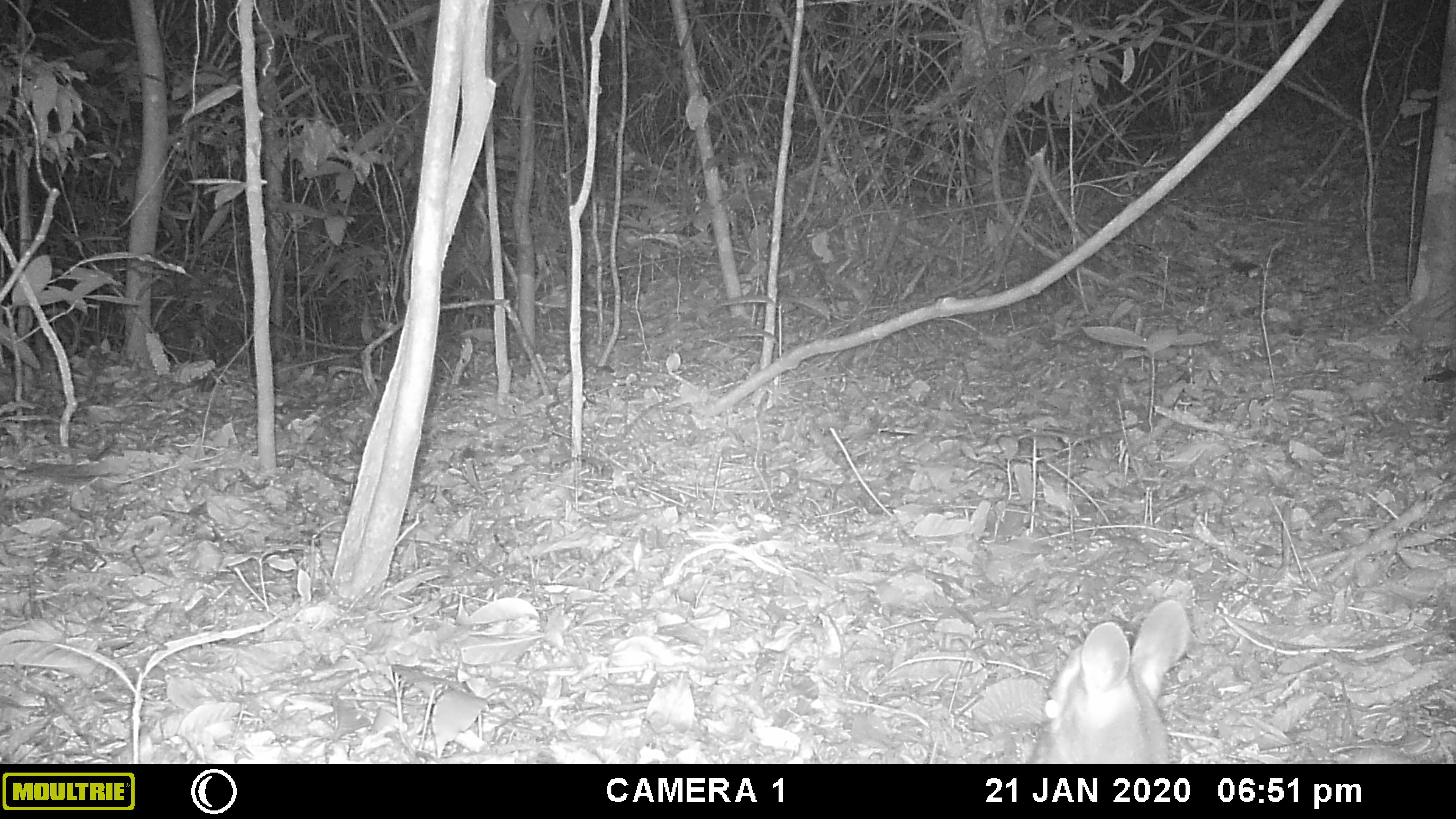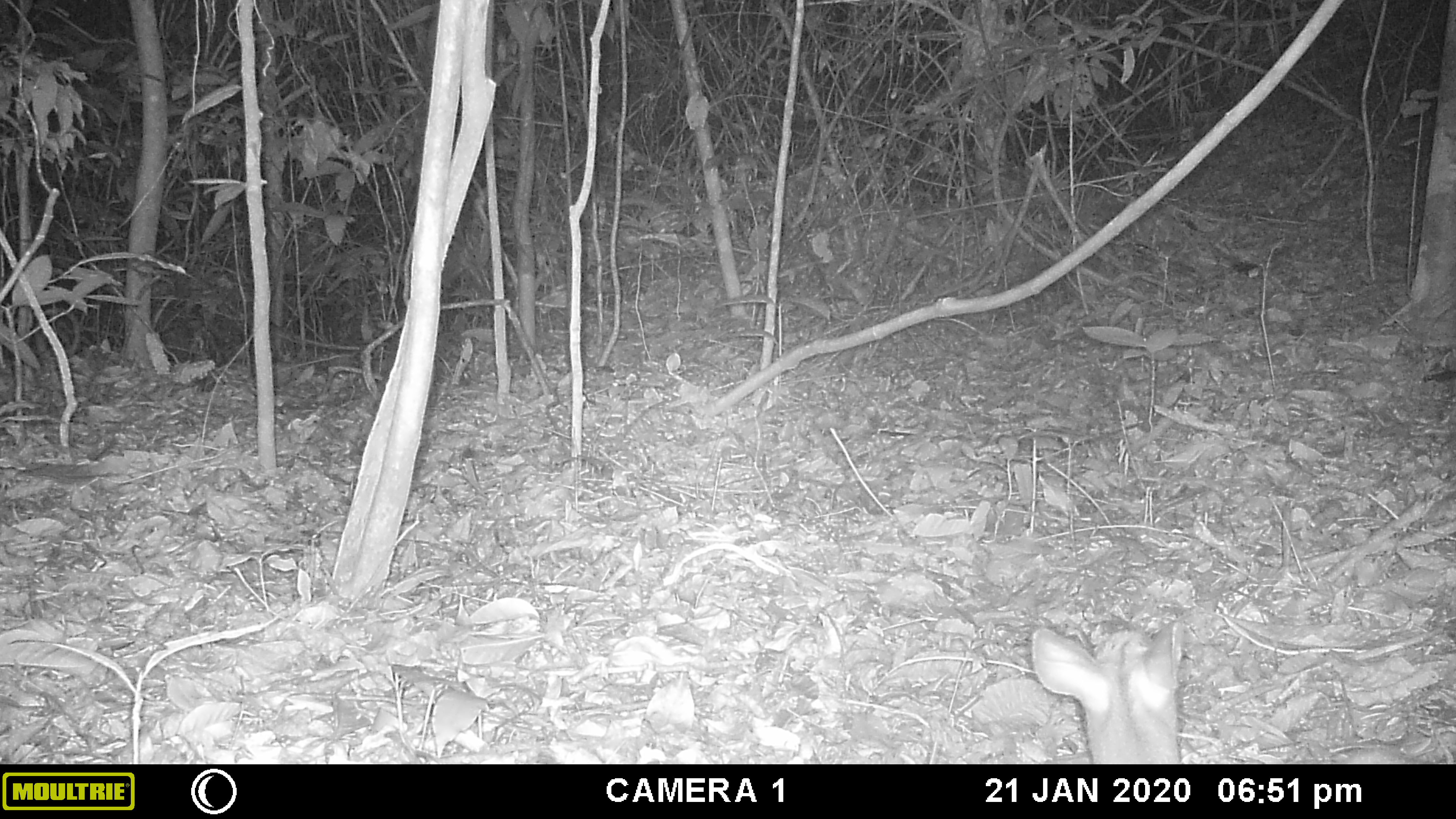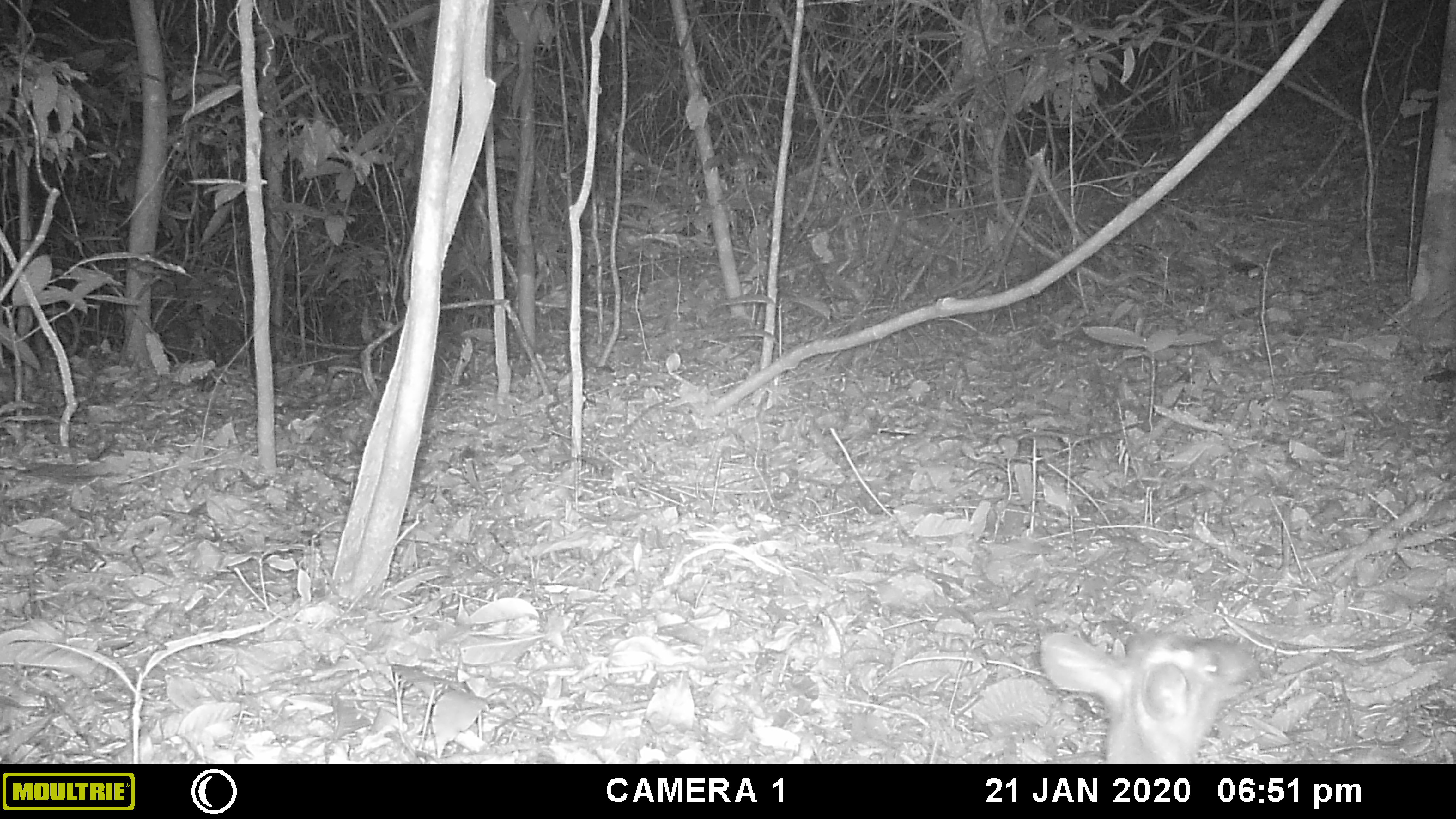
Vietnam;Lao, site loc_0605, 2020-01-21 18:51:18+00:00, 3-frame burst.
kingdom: Animalia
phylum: Chordata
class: Mammalia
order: Artiodactyla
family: Cervidae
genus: Muntiacus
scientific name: Muntiacus rooseveltorum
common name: roosevelt's muntjac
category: roosevelts muntjac group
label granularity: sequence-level